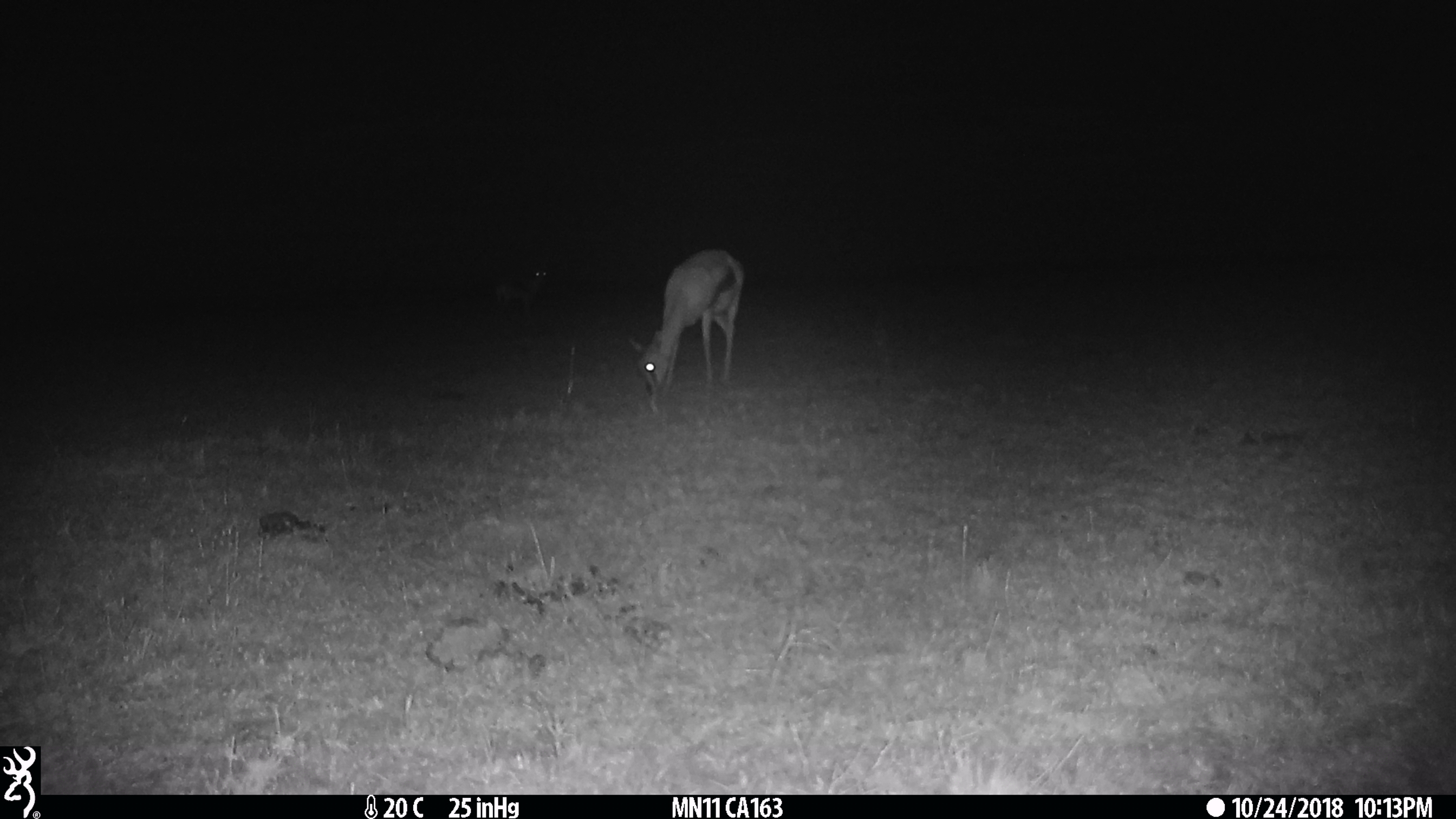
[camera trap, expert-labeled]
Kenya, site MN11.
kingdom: Animalia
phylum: Chordata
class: Mammalia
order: Artiodactyla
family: Bovidae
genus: Eudorcas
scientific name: Eudorcas thomsonii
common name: thomon's gazelle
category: gazelle thomsons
Gazelle thomsons (thomon's gazelle) (Eudorcas thomsonii).